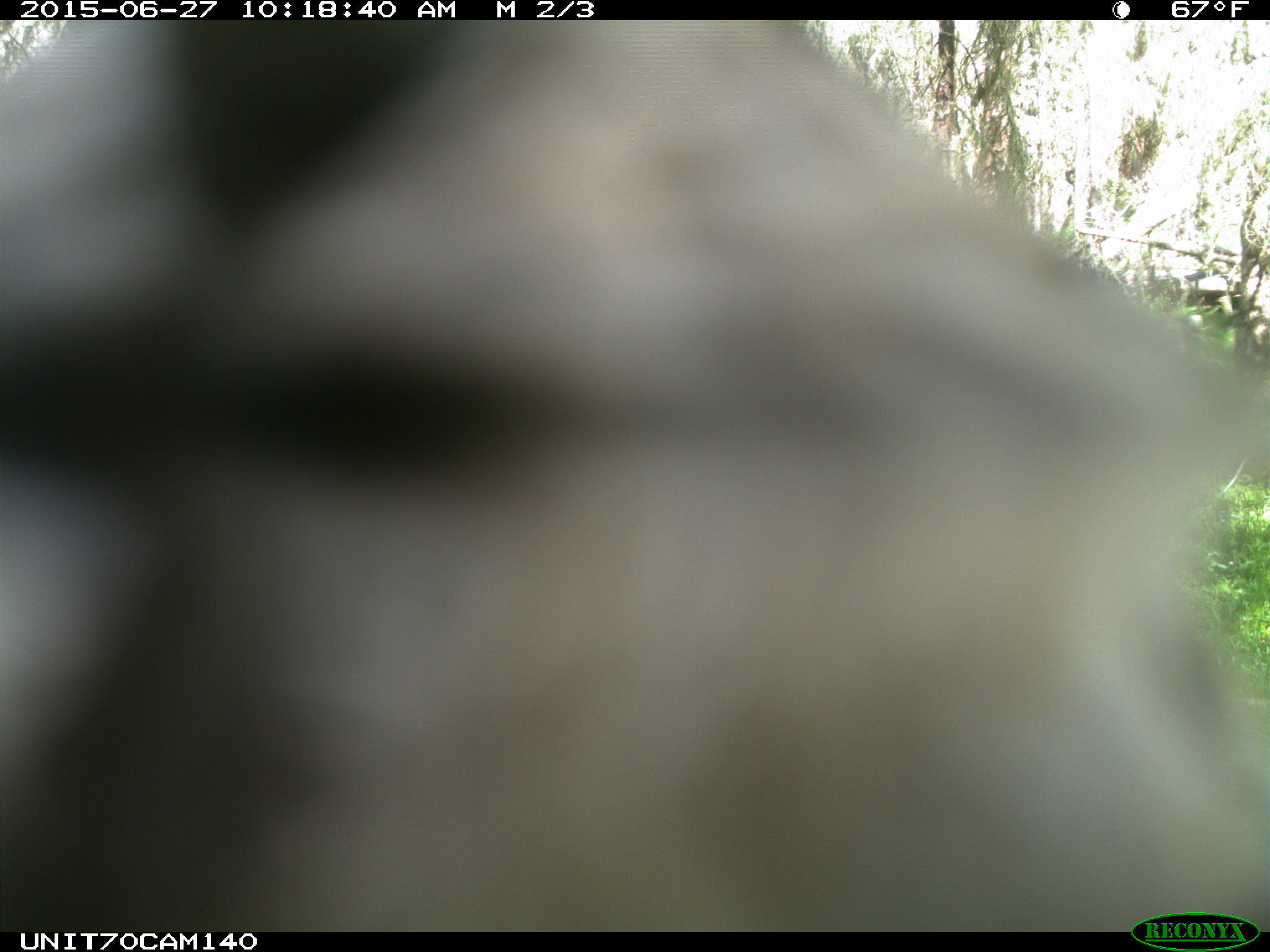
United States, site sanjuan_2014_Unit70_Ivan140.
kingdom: Animalia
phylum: Chordata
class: Aves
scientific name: Aves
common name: birds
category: unidentified bird